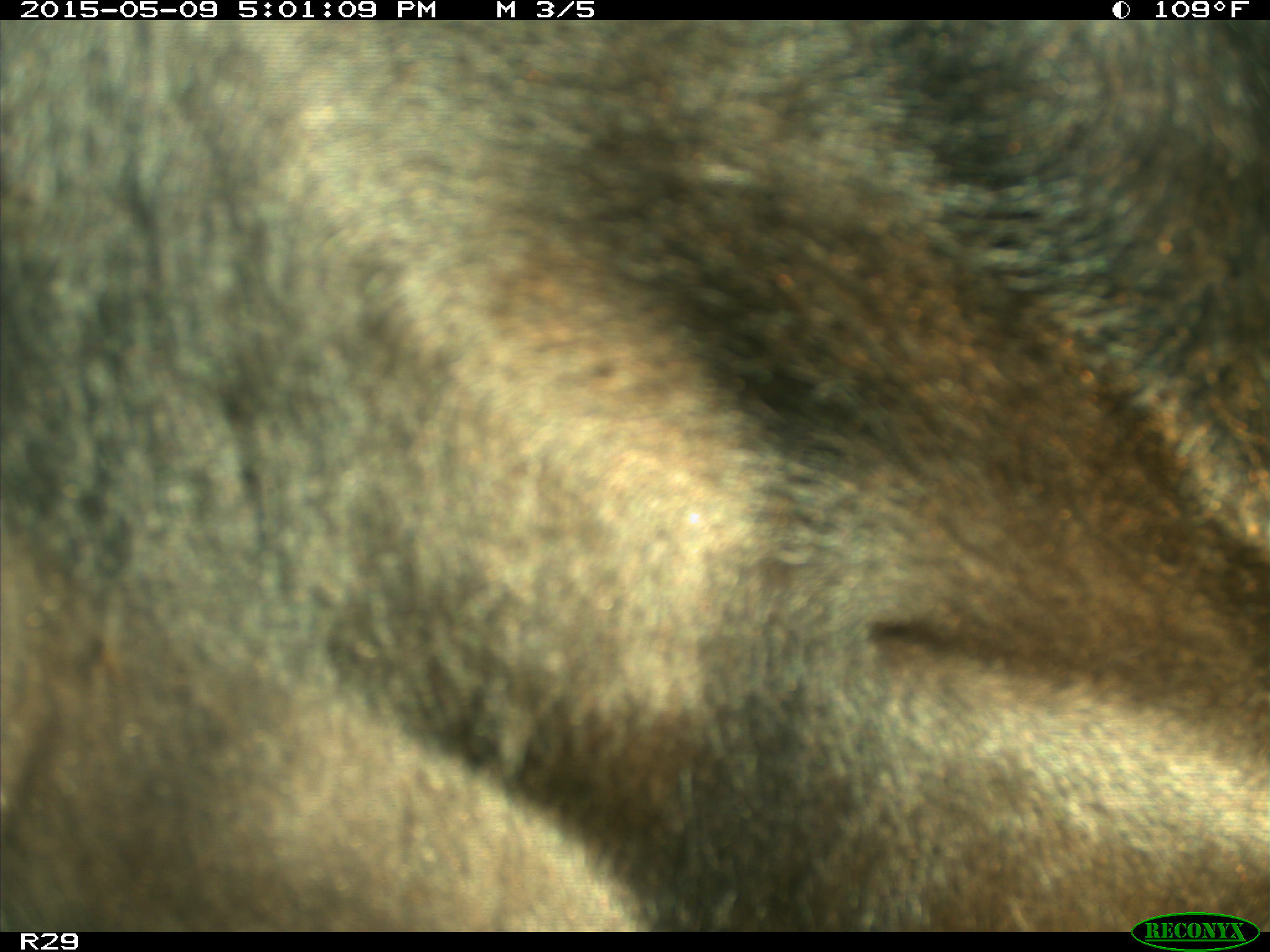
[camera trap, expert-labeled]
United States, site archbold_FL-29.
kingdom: Animalia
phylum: Chordata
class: Mammalia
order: Artiodactyla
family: Bovidae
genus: Bos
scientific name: Bos taurus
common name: domestic cow